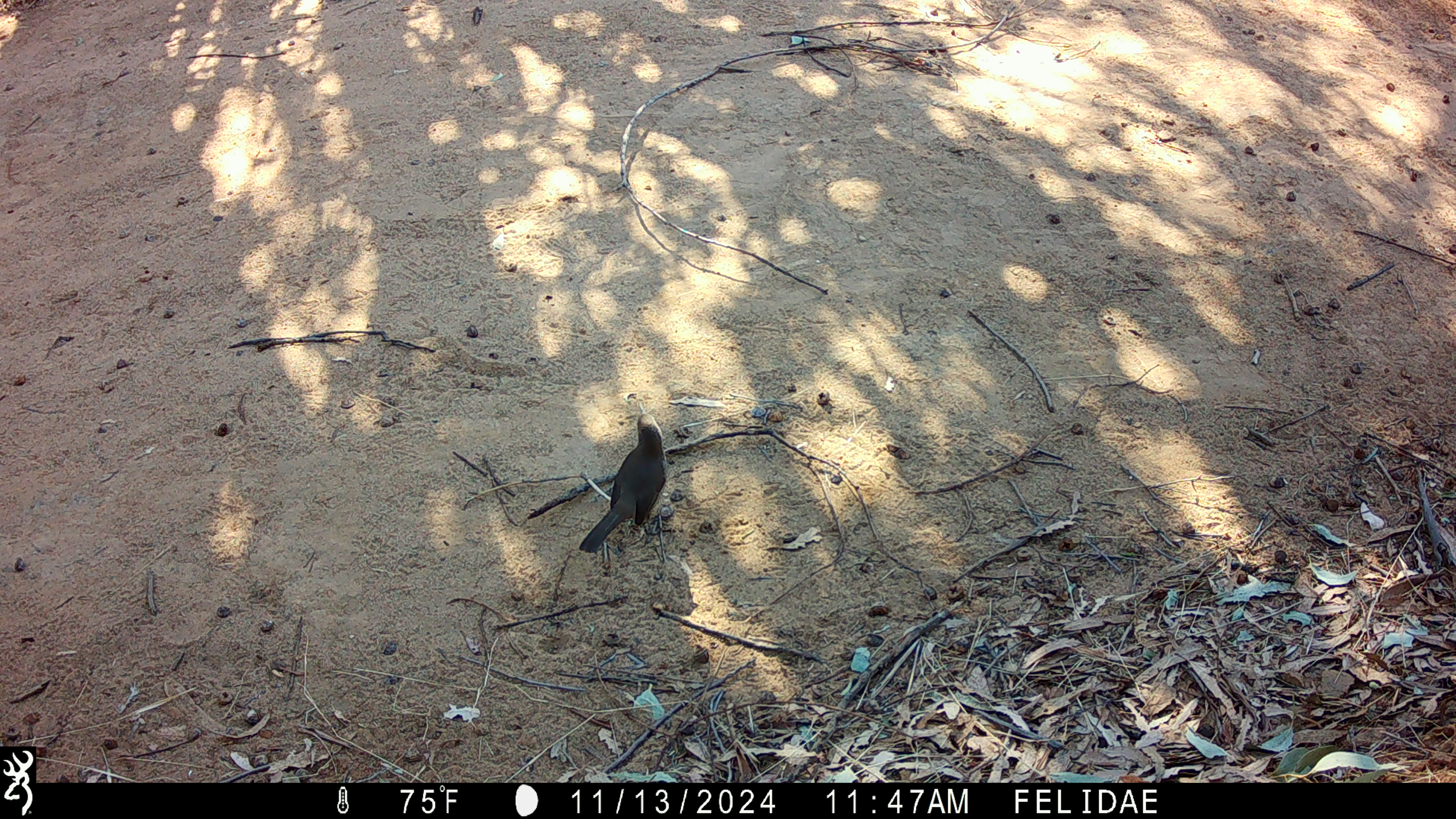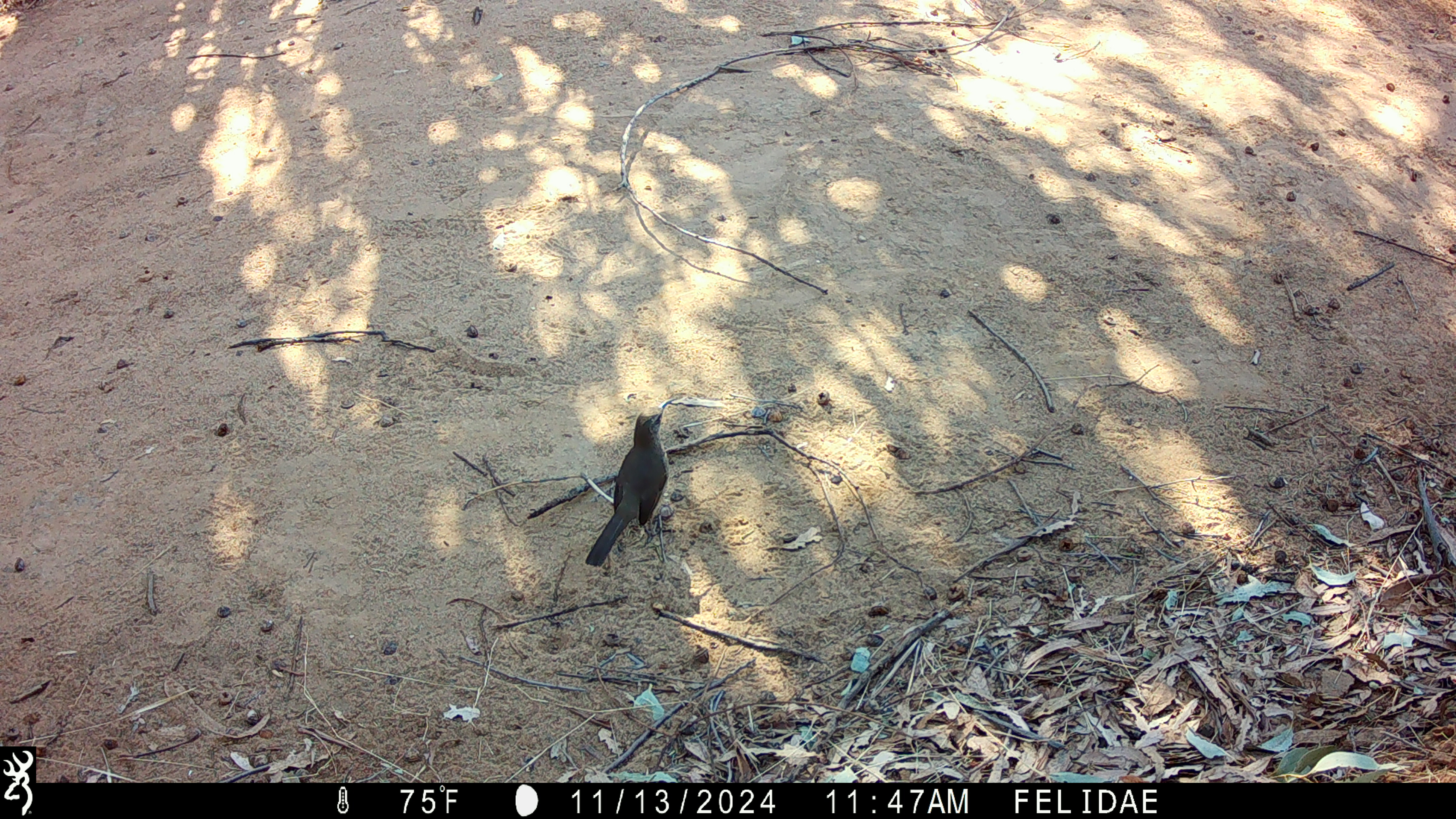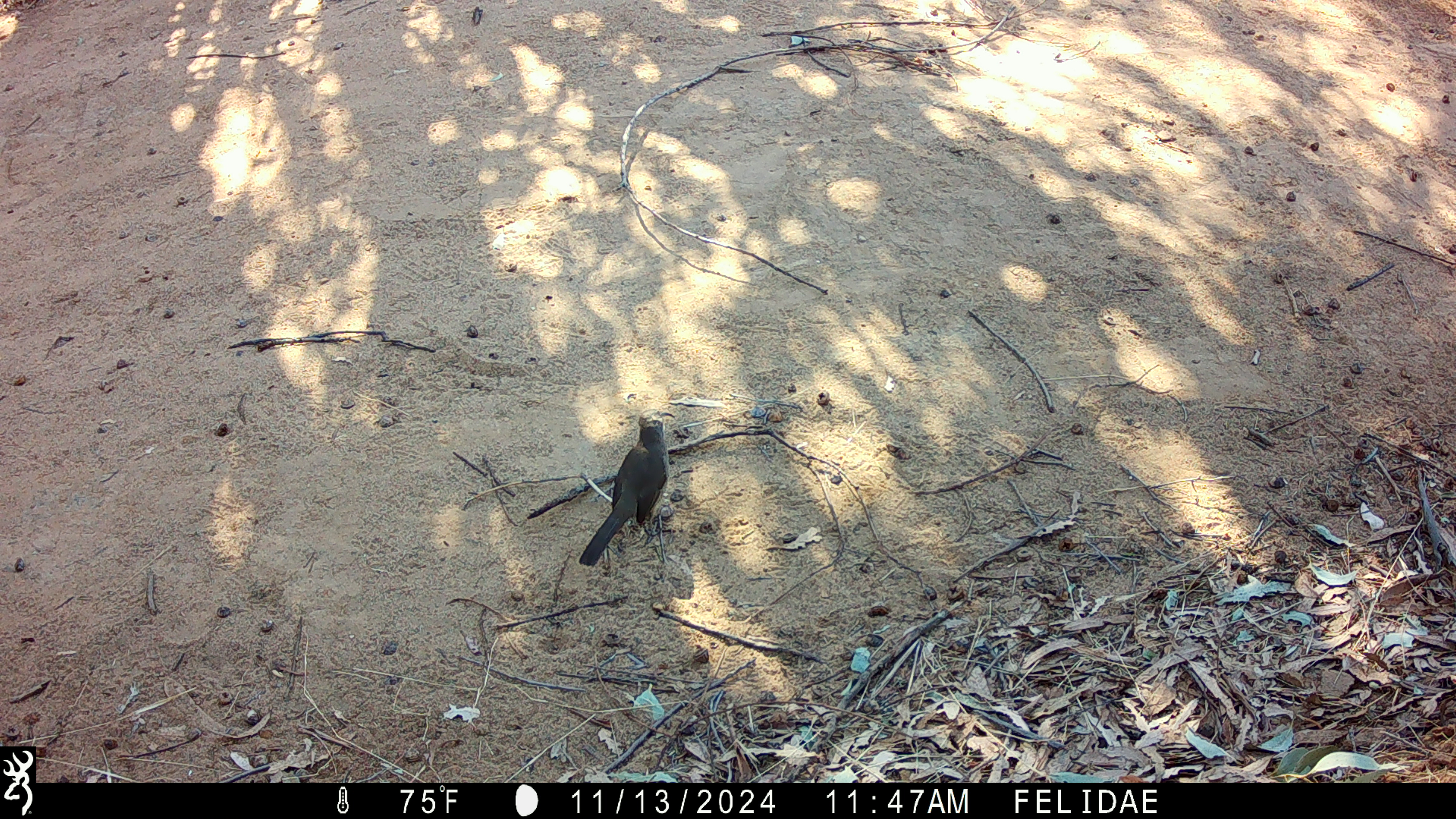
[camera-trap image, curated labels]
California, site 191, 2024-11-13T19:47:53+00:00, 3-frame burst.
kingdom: Animalia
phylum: Chordata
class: Aves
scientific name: Aves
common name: bird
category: unknown bird